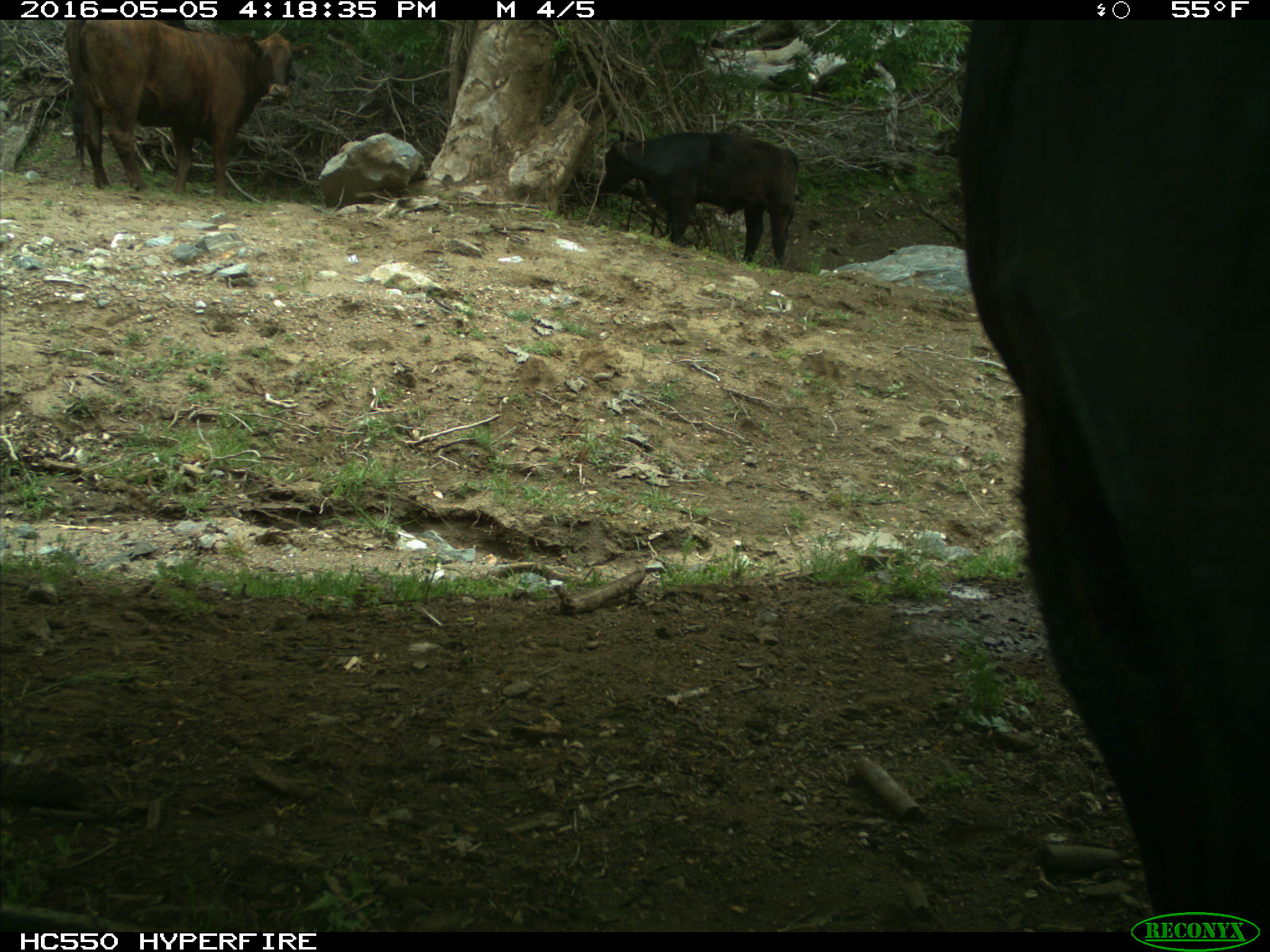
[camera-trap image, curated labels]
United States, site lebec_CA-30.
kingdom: Animalia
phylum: Chordata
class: Mammalia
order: Artiodactyla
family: Bovidae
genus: Bos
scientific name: Bos taurus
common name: domestic cow